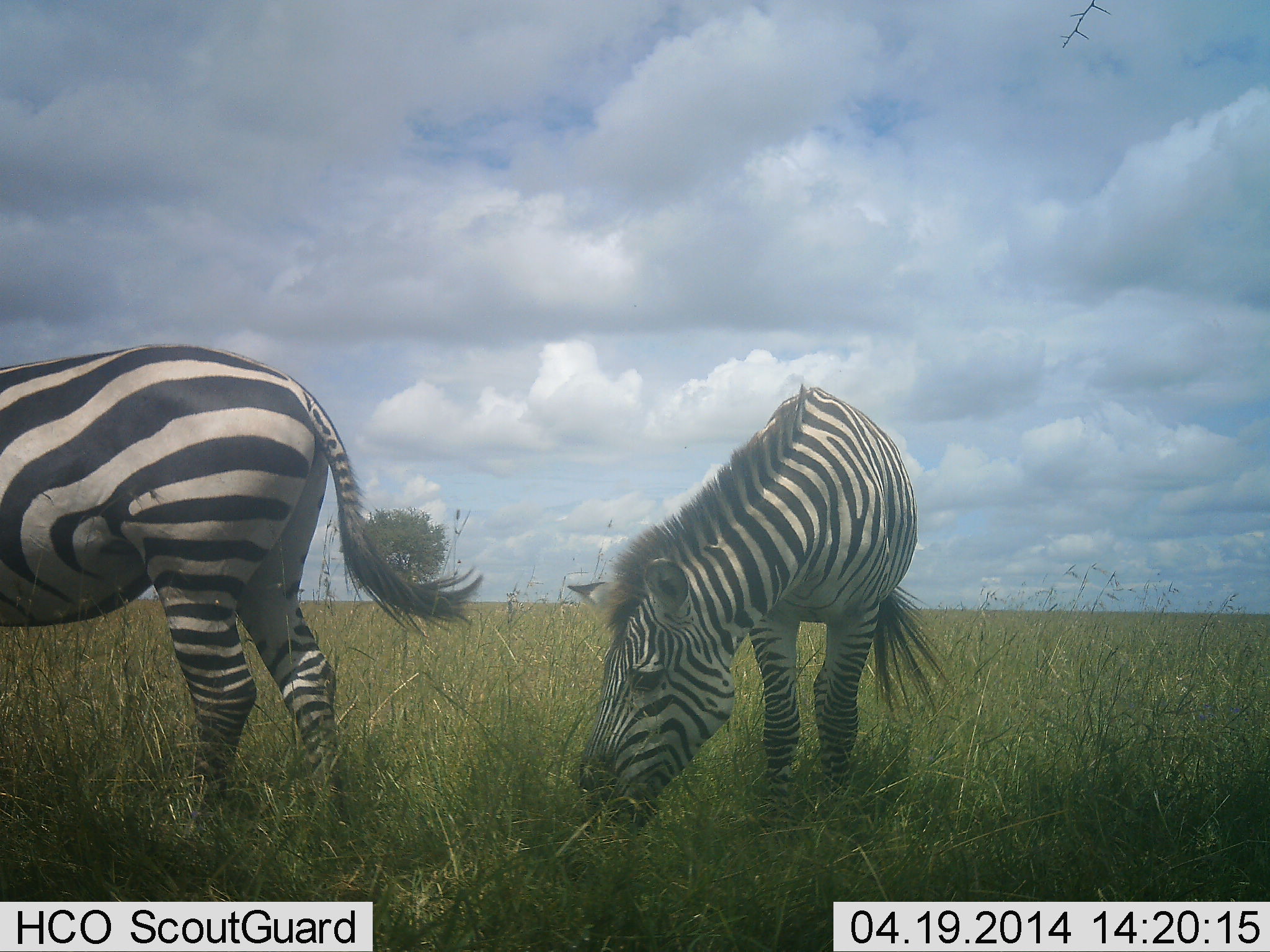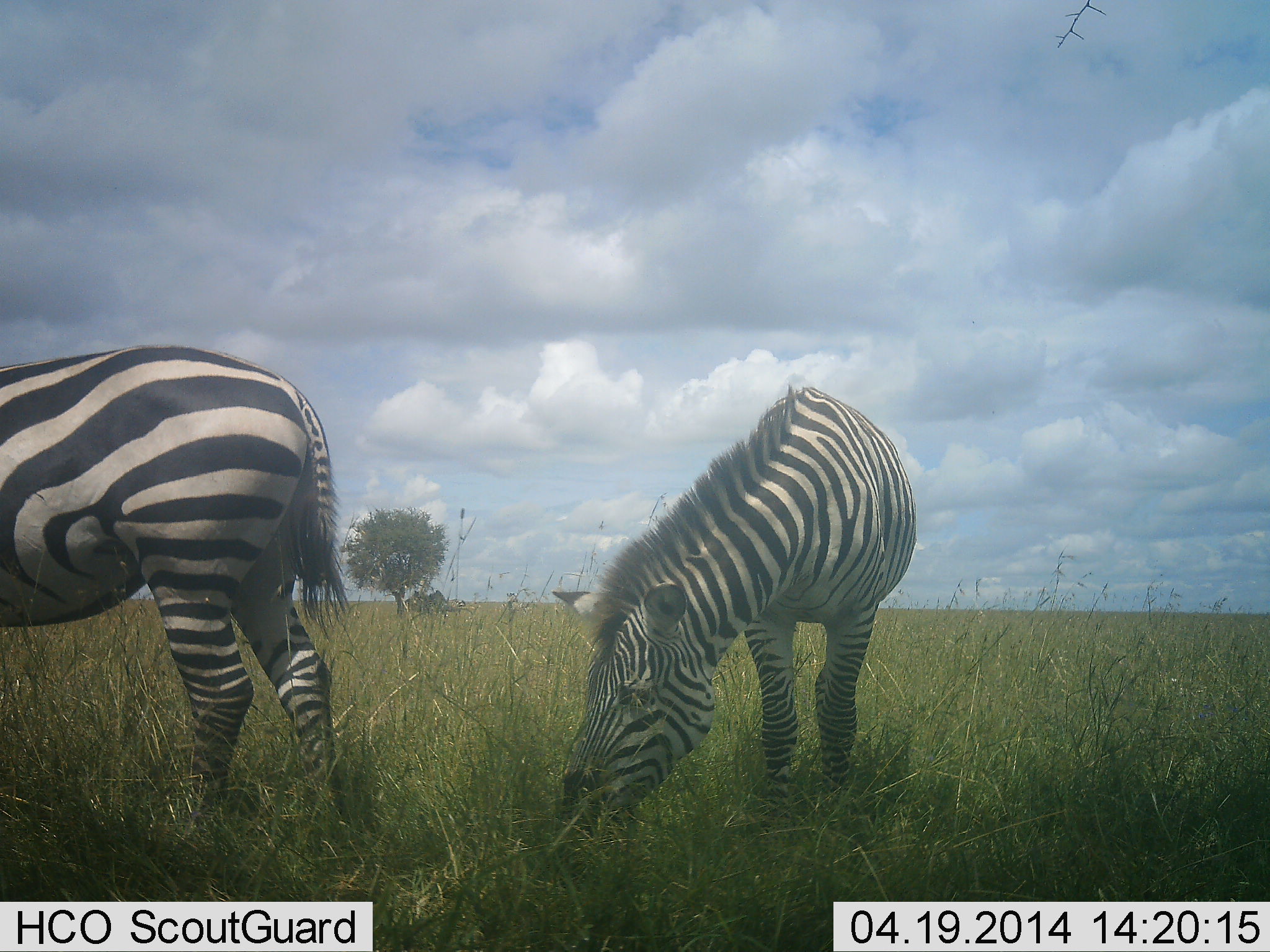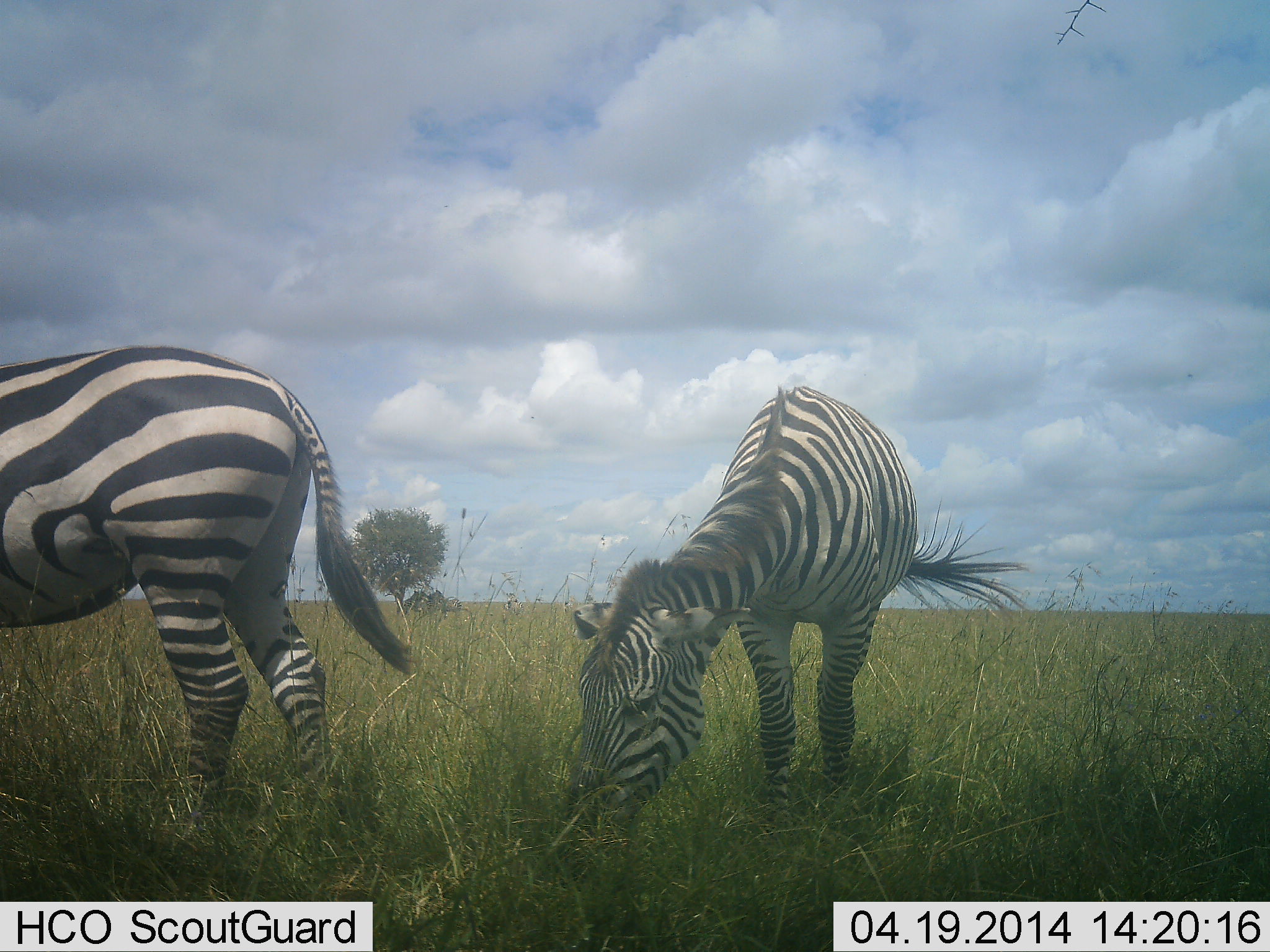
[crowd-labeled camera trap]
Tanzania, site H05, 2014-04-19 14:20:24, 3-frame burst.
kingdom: Animalia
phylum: Chordata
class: Mammalia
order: Perissodactyla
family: Equidae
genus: Equus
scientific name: Equus quagga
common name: plains zebra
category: zebra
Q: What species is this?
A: Zebra (plains zebra) (Equus quagga).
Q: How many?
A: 2.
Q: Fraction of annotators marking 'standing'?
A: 41%.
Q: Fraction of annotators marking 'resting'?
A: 2%.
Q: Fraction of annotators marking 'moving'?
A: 0%.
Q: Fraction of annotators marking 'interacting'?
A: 2%.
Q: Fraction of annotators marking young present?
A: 0%.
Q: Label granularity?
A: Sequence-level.